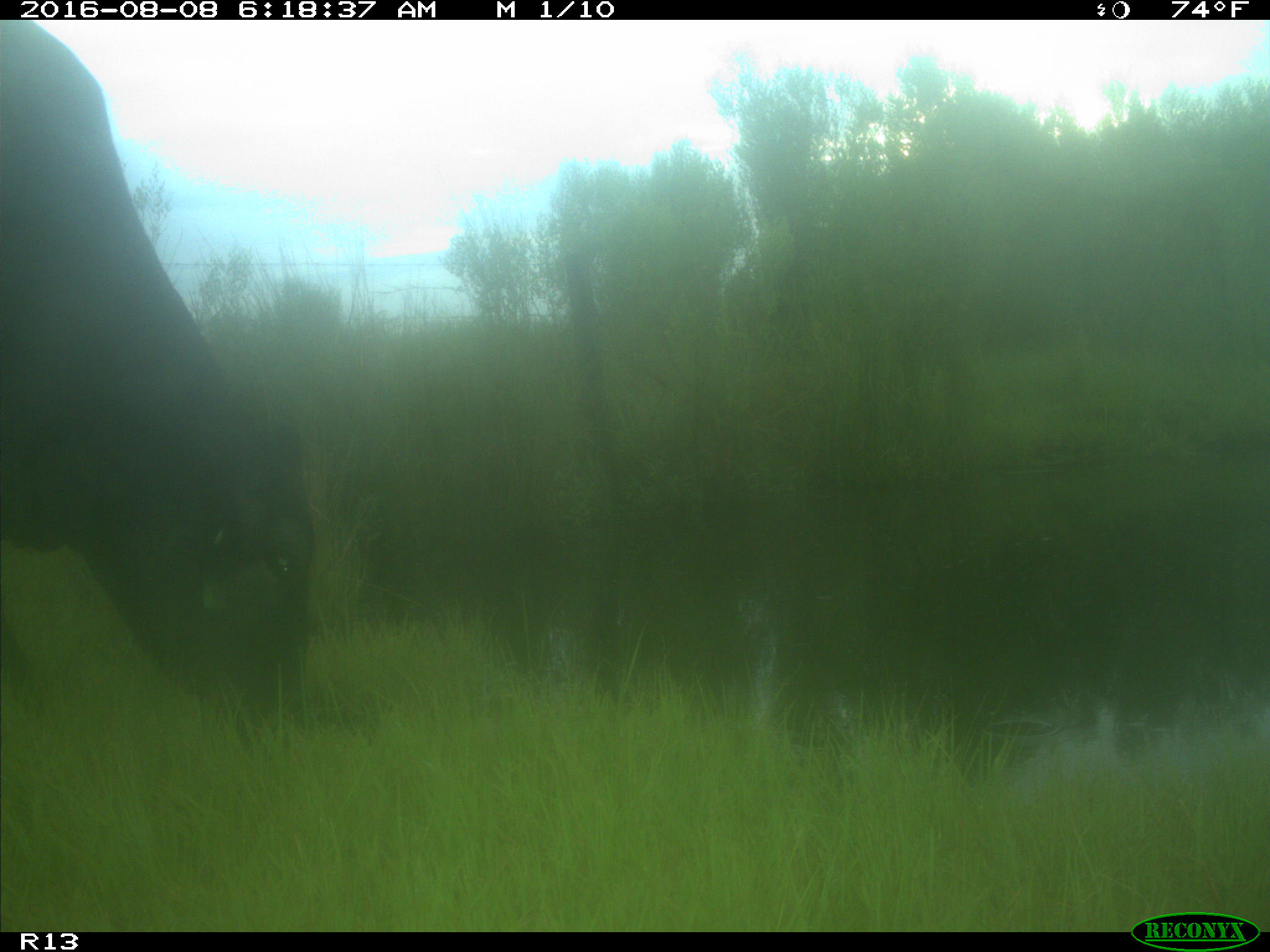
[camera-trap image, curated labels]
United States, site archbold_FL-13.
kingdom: Animalia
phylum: Chordata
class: Mammalia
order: Artiodactyla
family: Bovidae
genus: Bos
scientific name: Bos taurus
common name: domestic cow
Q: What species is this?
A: Bos taurus (domestic cow).